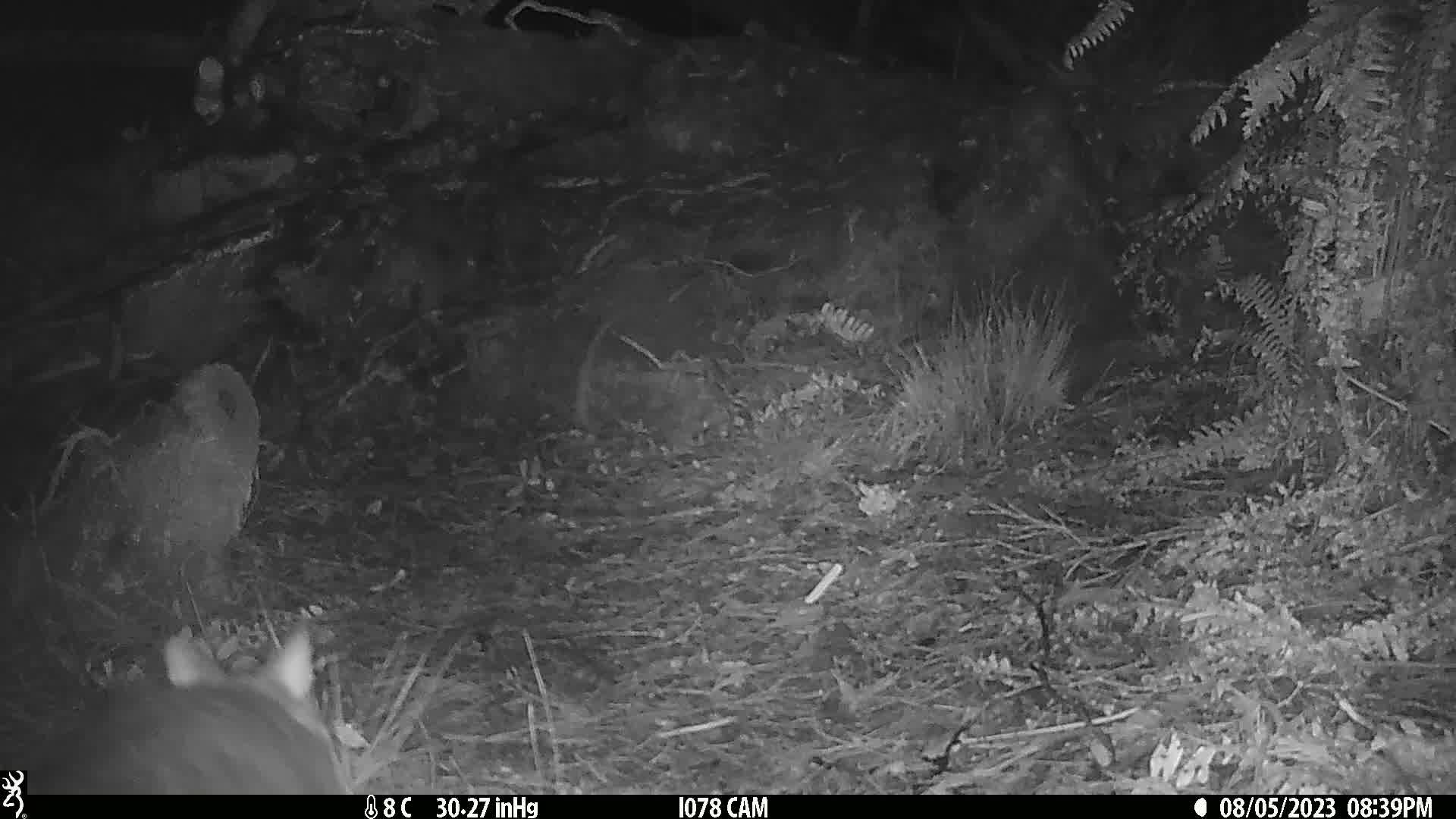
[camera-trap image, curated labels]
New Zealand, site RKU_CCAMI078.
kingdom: Animalia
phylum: Chordata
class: Mammalia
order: Diprotodontia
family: Phalangeridae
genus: Trichosurus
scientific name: Trichosurus vulpecula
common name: common brushtail possum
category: possum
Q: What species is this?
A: Possum (common brushtail possum) (Trichosurus vulpecula).